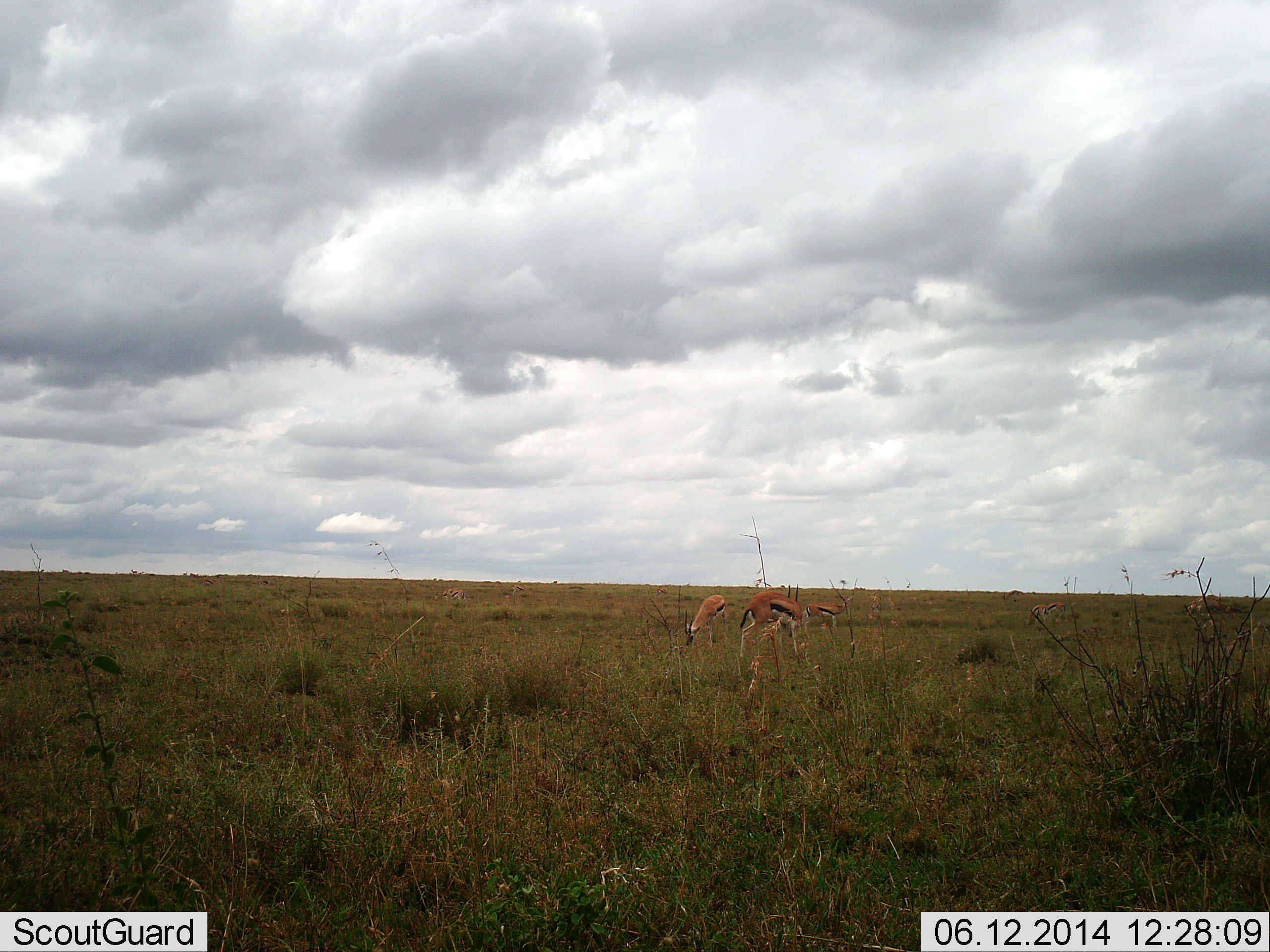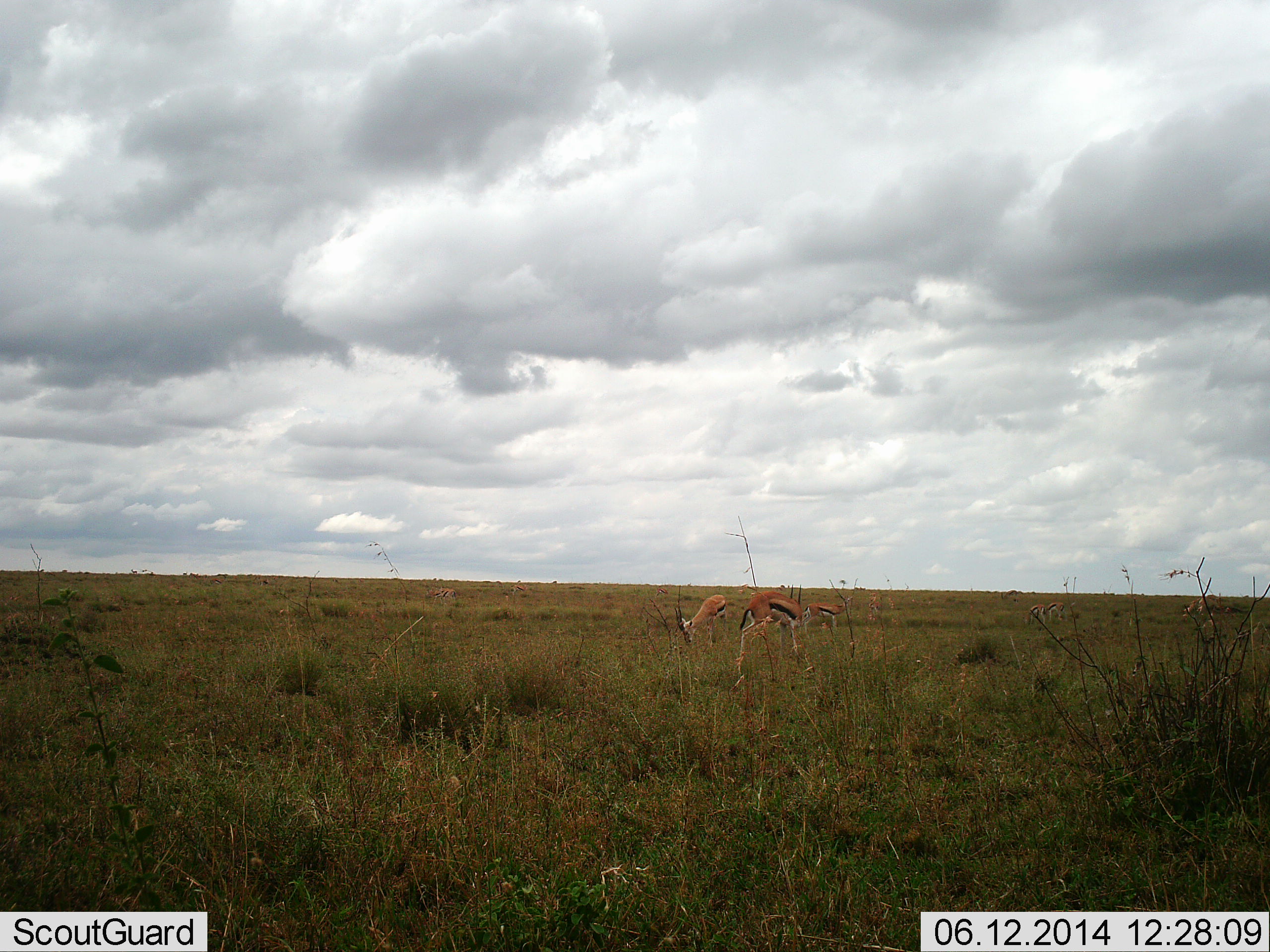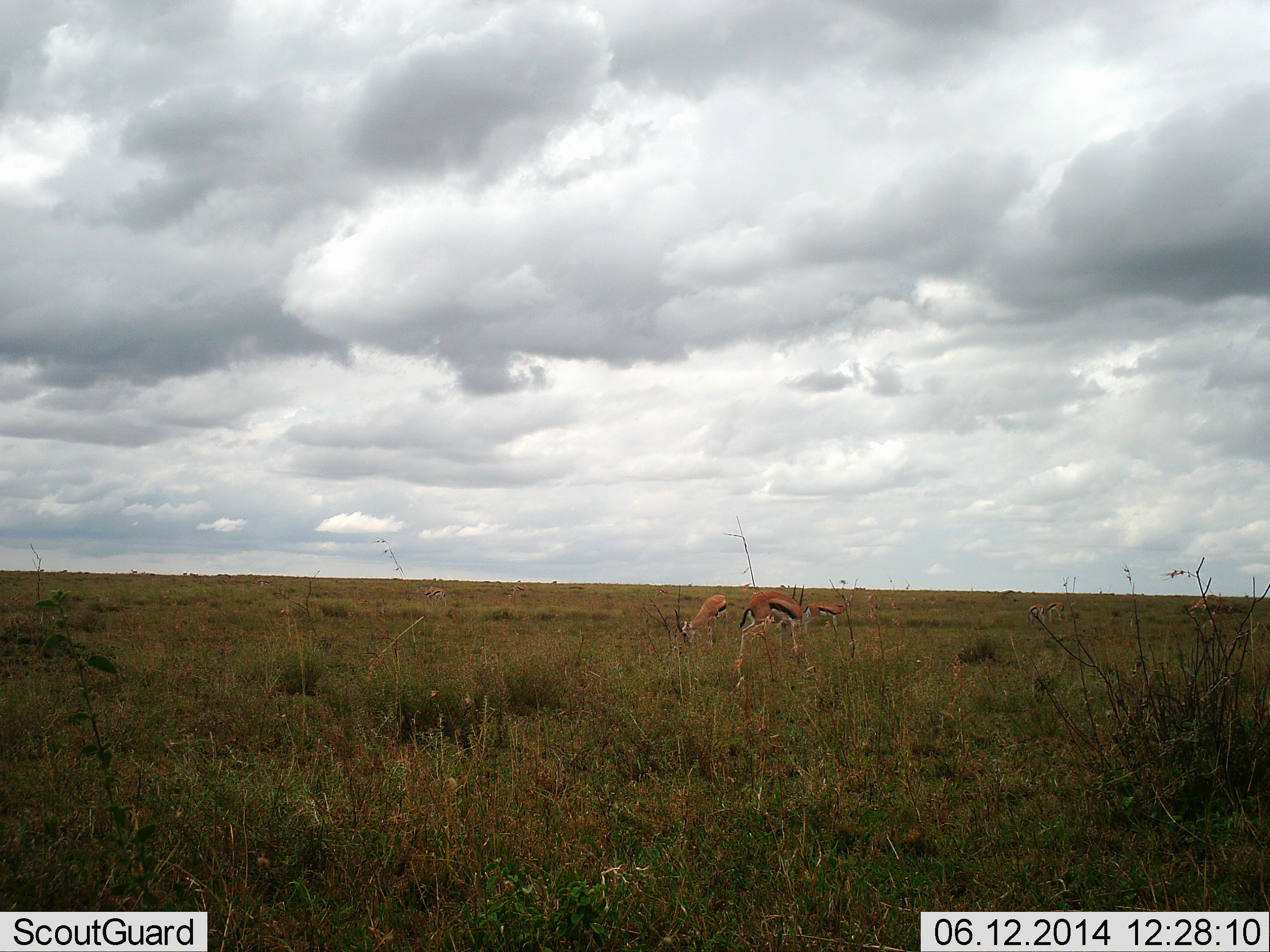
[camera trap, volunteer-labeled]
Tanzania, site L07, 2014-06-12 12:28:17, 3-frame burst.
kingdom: Animalia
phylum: Chordata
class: Mammalia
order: Artiodactyla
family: Bovidae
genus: Eudorcas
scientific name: Eudorcas thomsonii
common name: thomson's gazelle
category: gazellethomsons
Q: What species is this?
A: Gazellethomsons (thomson's gazelle) (Eudorcas thomsonii).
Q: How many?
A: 3.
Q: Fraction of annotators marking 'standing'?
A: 30%.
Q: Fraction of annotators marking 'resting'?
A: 10%.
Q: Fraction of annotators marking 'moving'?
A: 0%.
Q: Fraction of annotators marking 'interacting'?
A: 0%.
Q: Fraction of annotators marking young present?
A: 0%.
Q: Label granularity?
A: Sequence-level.